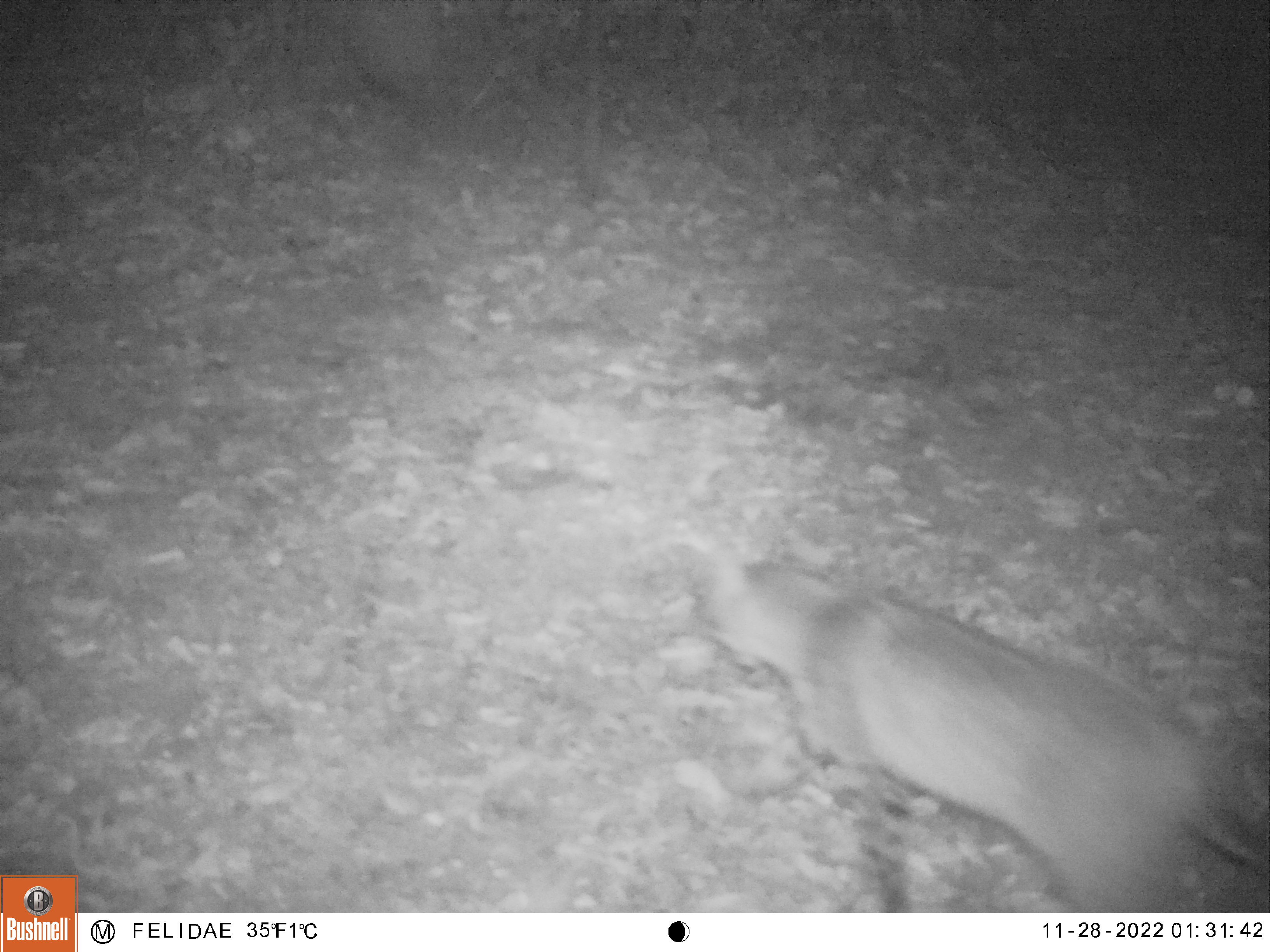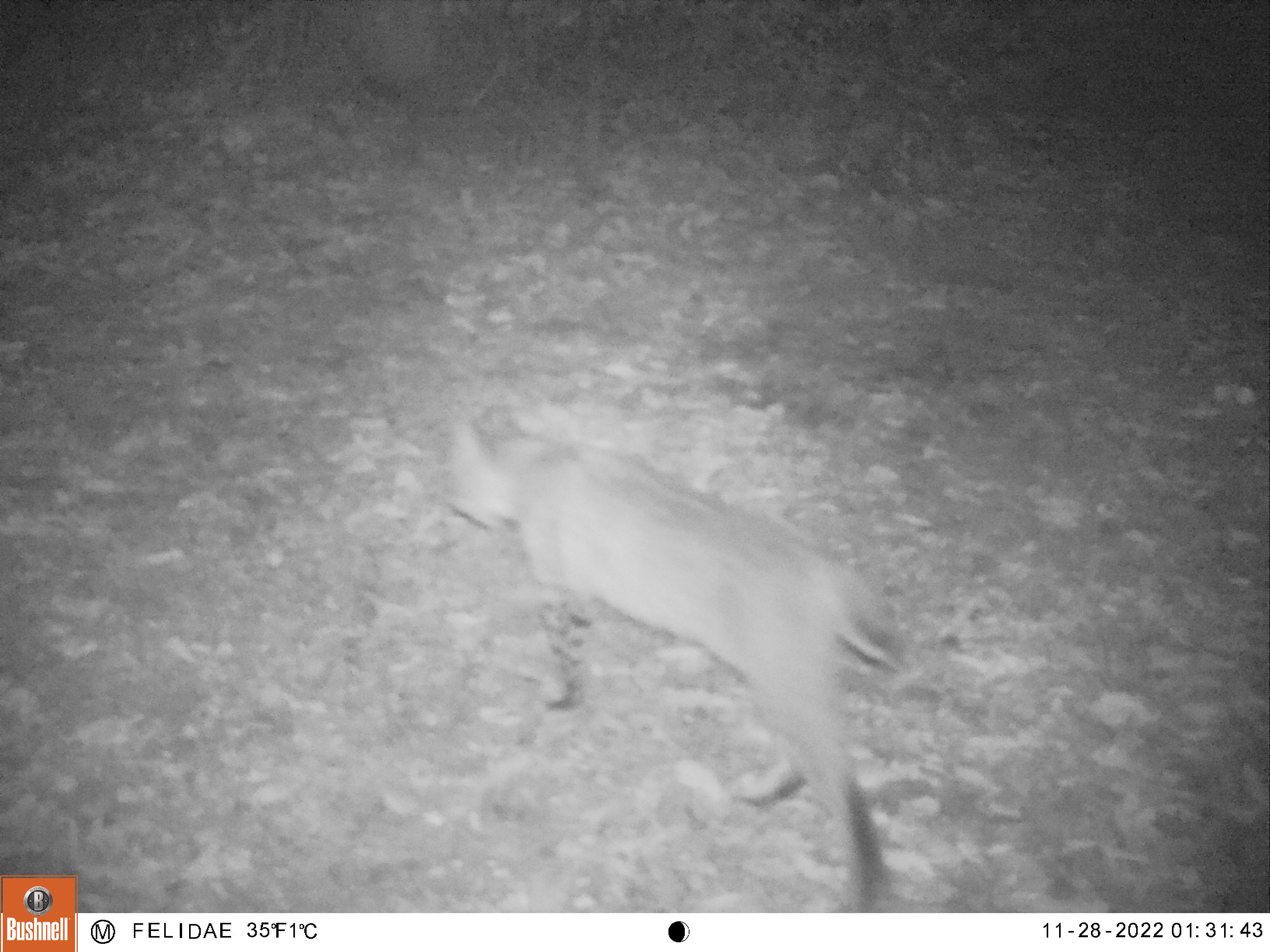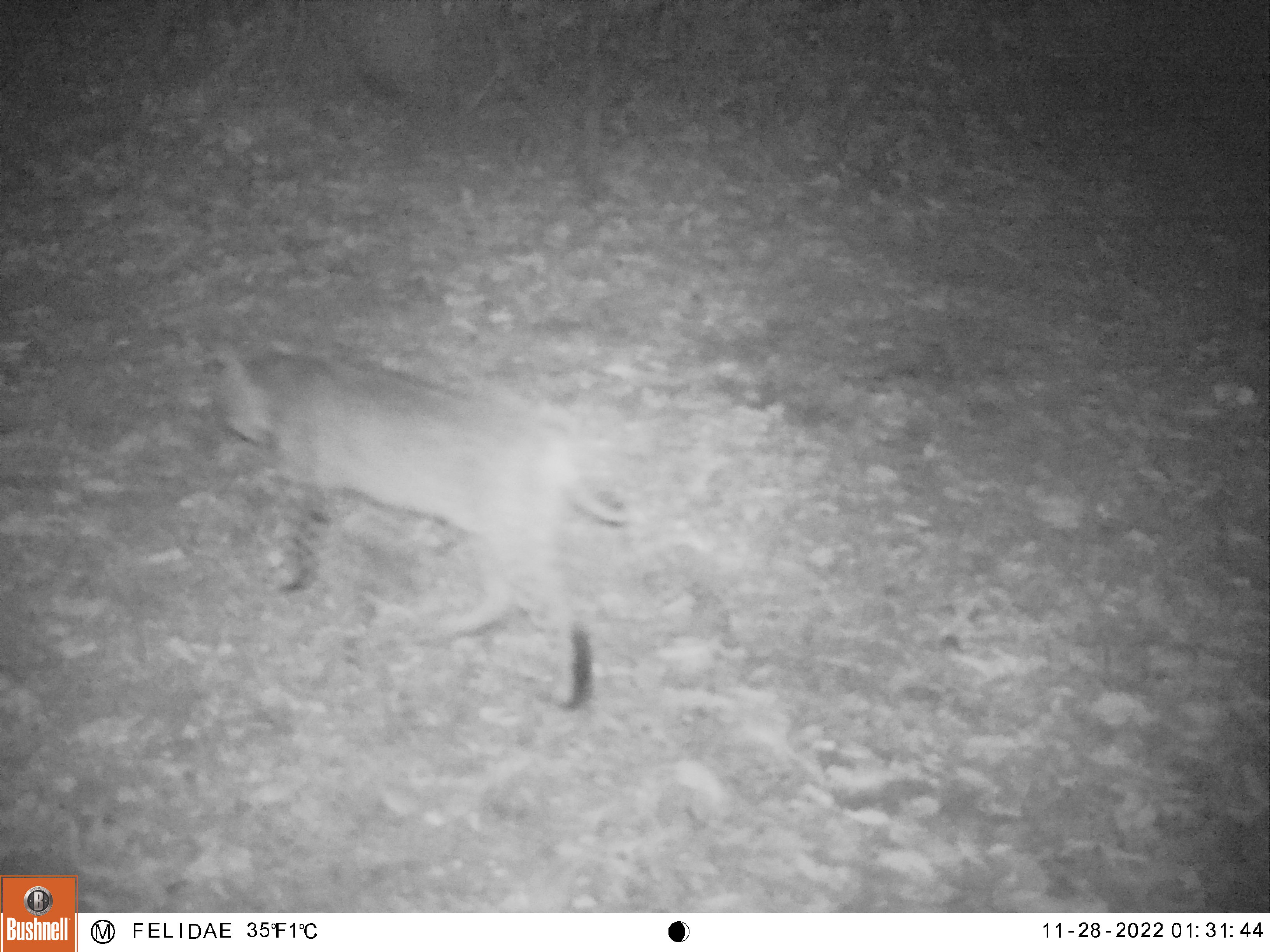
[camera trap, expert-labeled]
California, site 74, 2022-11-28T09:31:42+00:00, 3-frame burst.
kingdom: Animalia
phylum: Chordata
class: Mammalia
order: Carnivora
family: Felidae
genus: Lynx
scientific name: Lynx rufus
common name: bobcat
Bobcat (Lynx rufus).